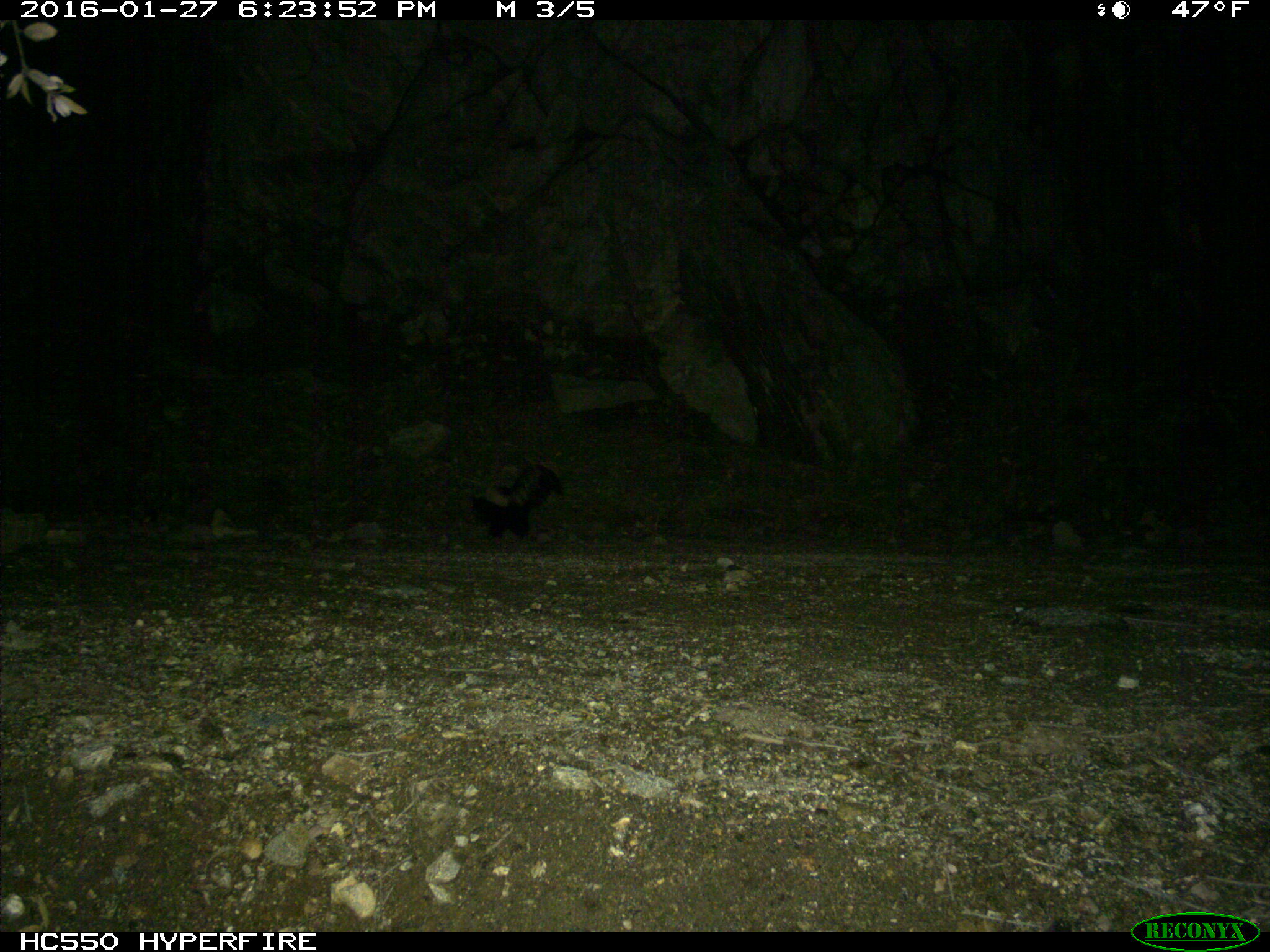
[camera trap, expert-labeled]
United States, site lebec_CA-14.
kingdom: Animalia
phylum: Chordata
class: Mammalia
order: Carnivora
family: Mephitidae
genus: Mephitis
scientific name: Mephitis mephitis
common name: striped skunk